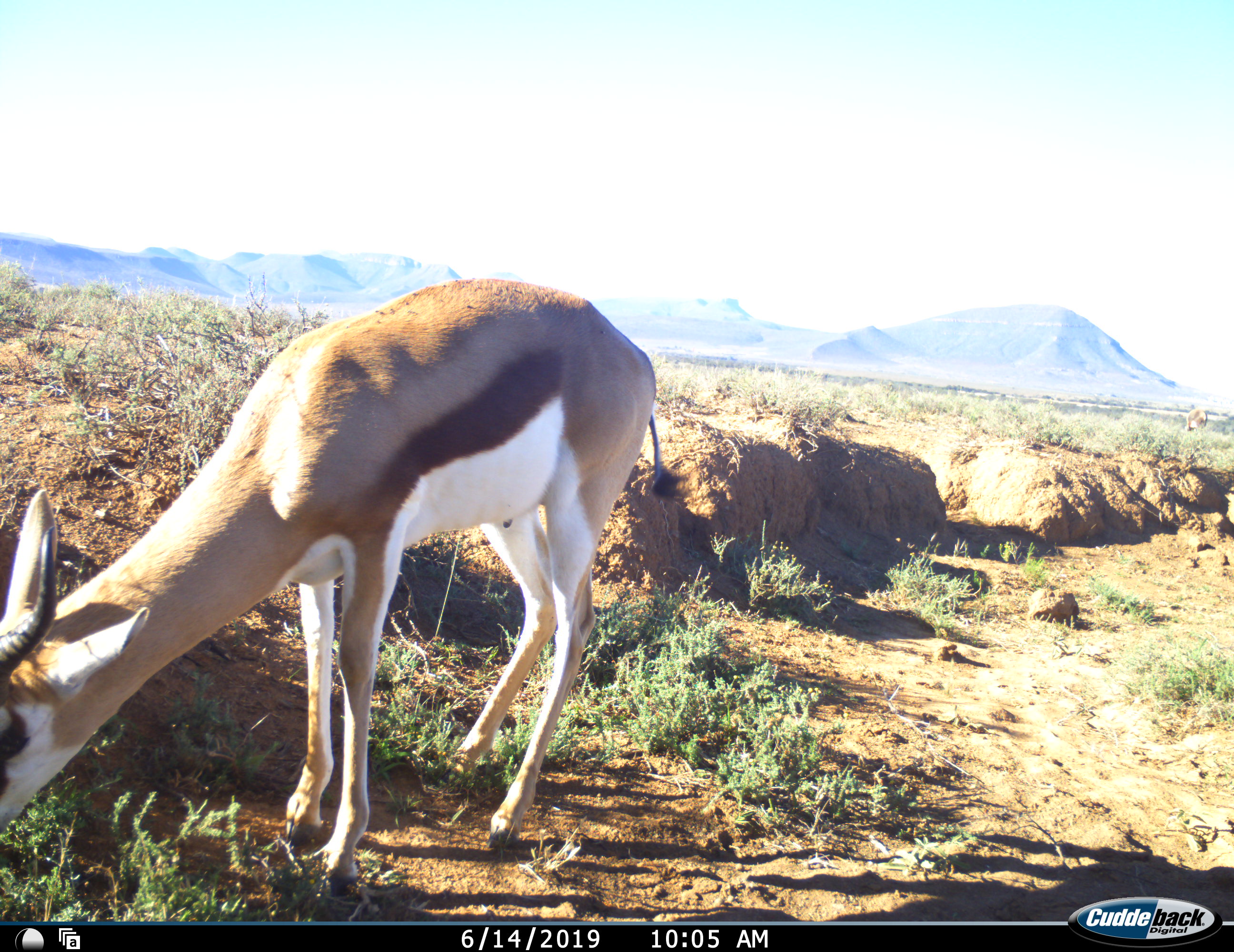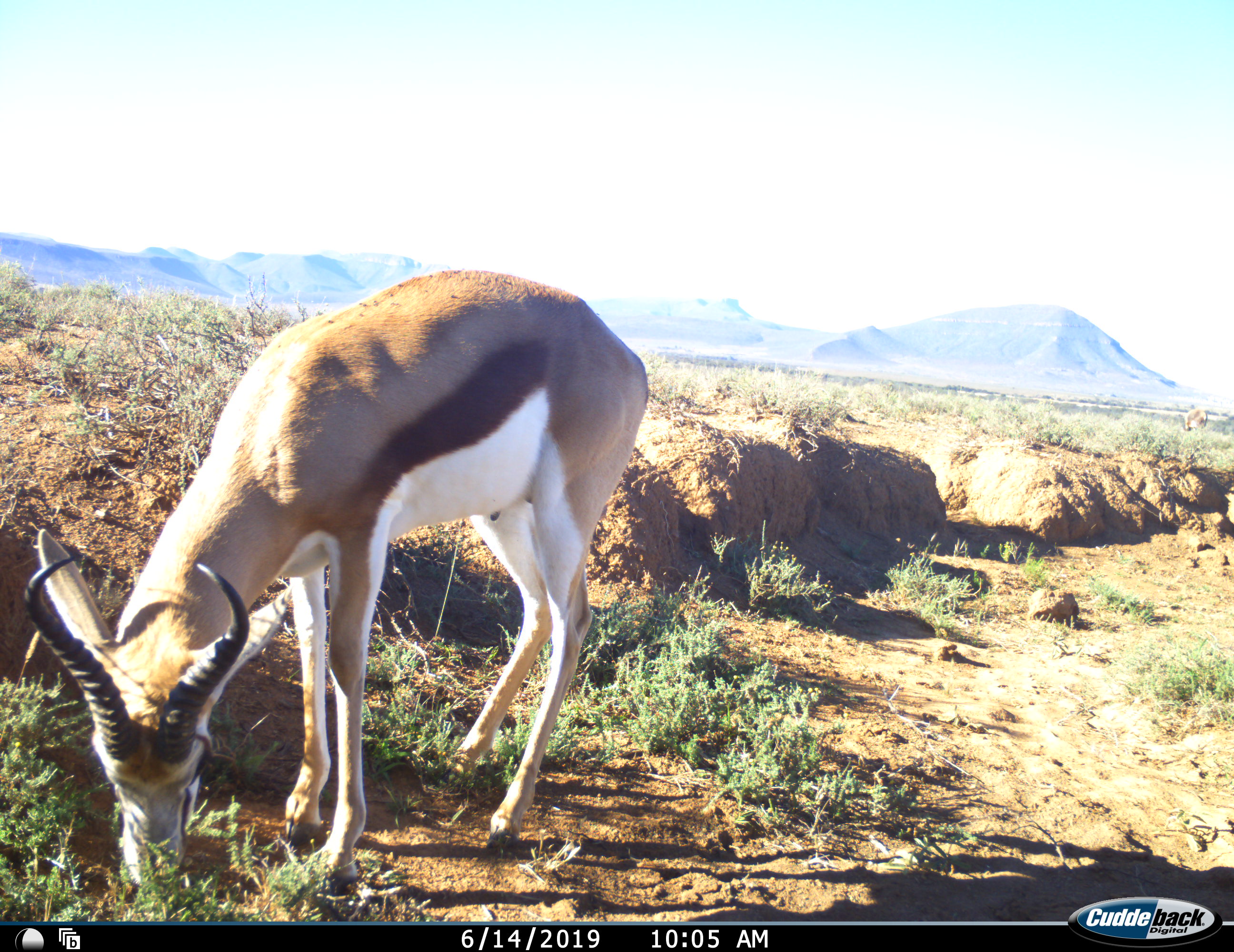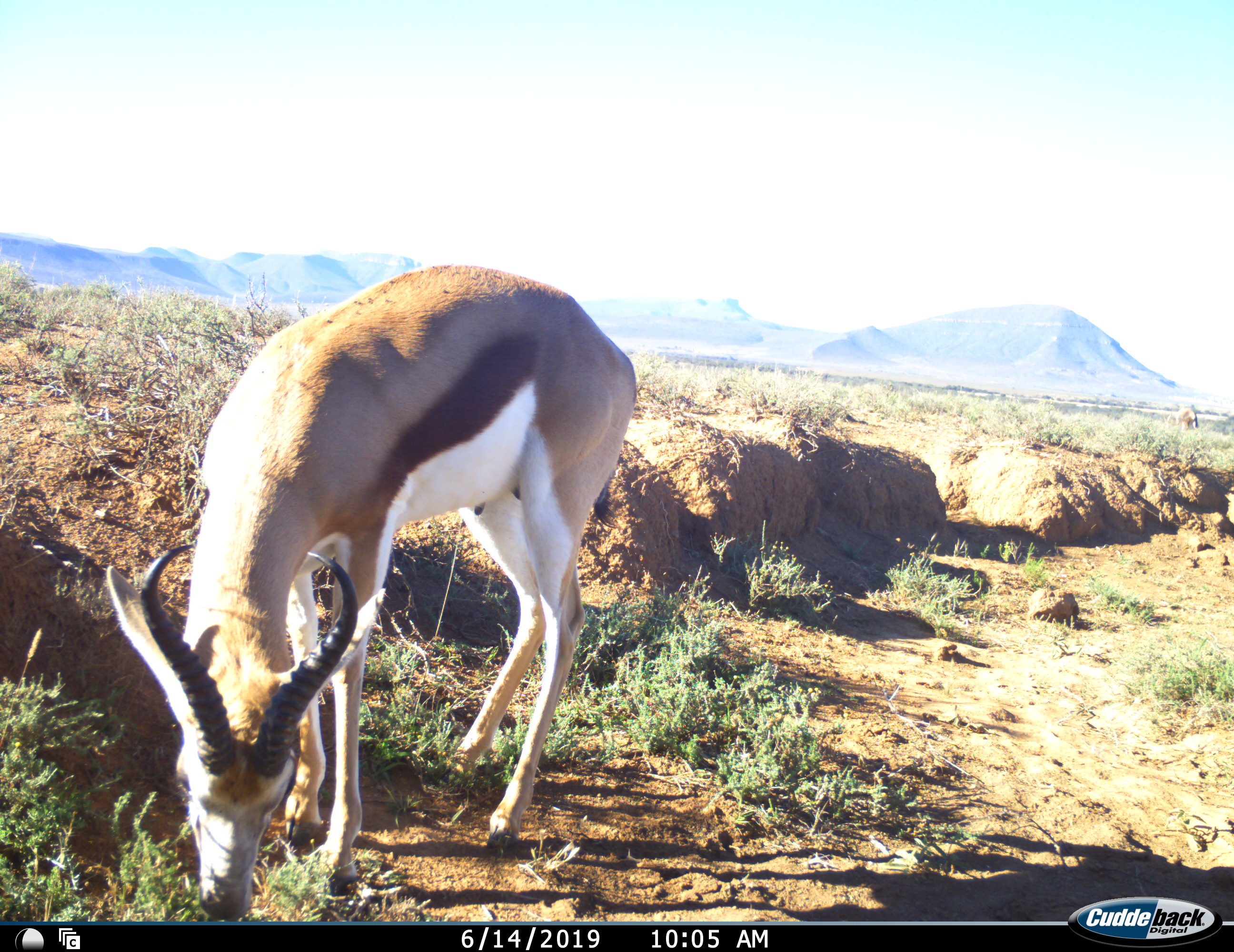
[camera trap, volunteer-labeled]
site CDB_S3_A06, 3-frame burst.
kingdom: Animalia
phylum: Chordata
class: Mammalia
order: Artiodactyla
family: Bovidae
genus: Antidorcas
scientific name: Antidorcas marsupialis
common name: springbok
Springbok (Antidorcas marsupialis), count 1. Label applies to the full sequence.